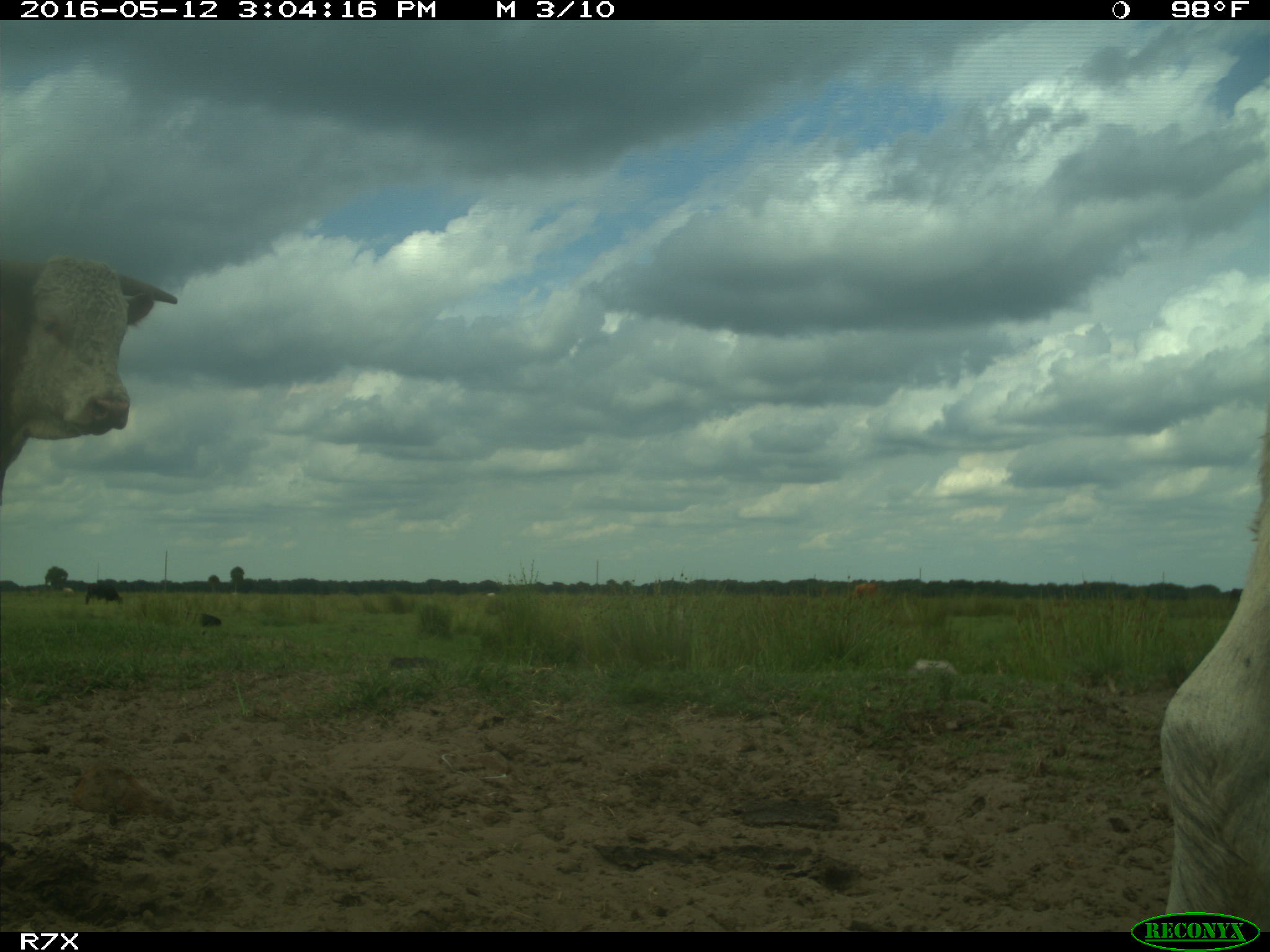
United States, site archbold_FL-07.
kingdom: Animalia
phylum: Chordata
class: Mammalia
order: Artiodactyla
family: Bovidae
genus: Bos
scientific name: Bos taurus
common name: domestic cow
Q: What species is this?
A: Bos taurus (domestic cow).